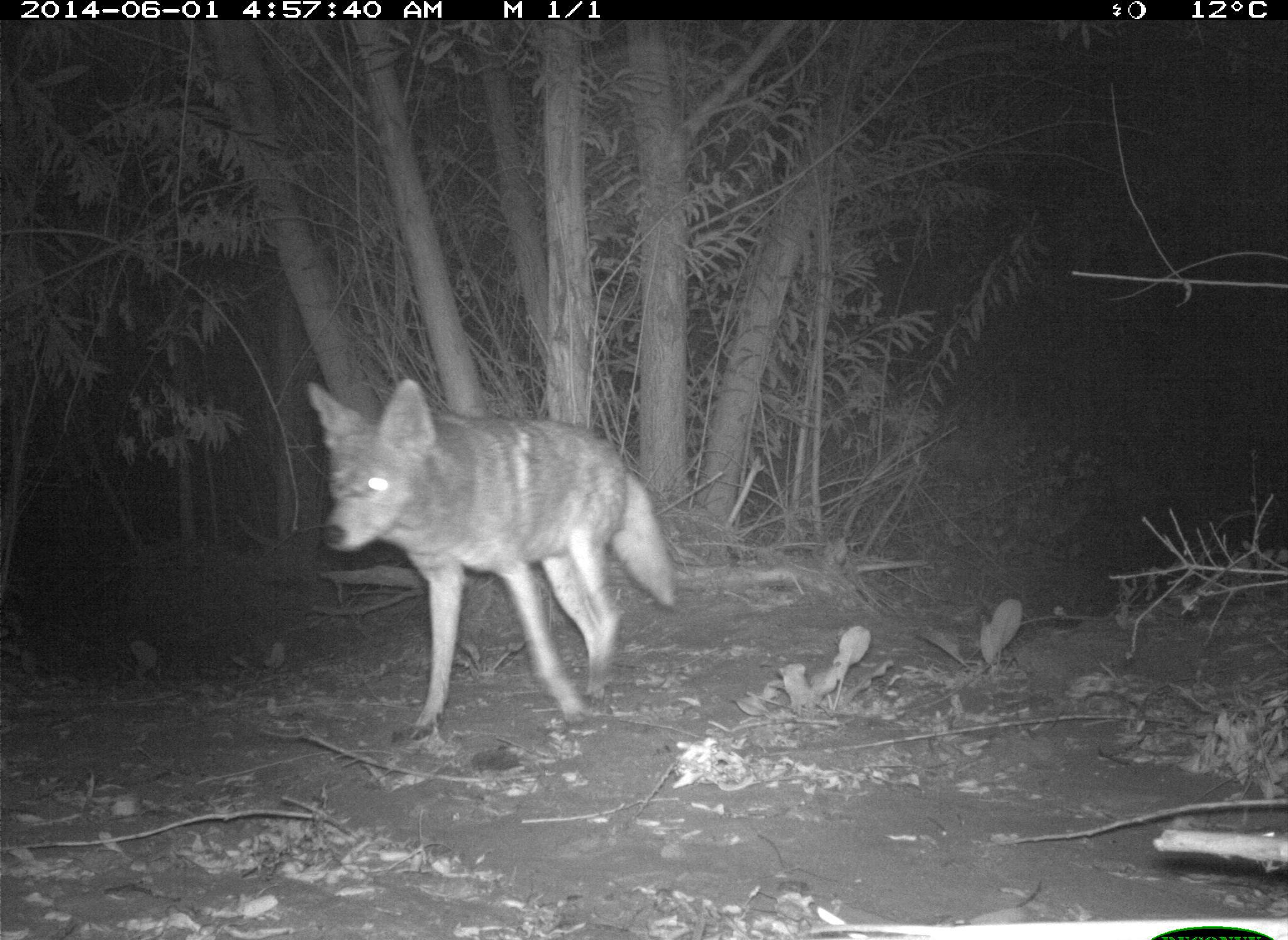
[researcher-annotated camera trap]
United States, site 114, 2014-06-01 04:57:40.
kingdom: Animalia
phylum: Chordata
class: Mammalia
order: Carnivora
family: Canidae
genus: Canis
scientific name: Canis latrans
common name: coyote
Coyote (Canis latrans).